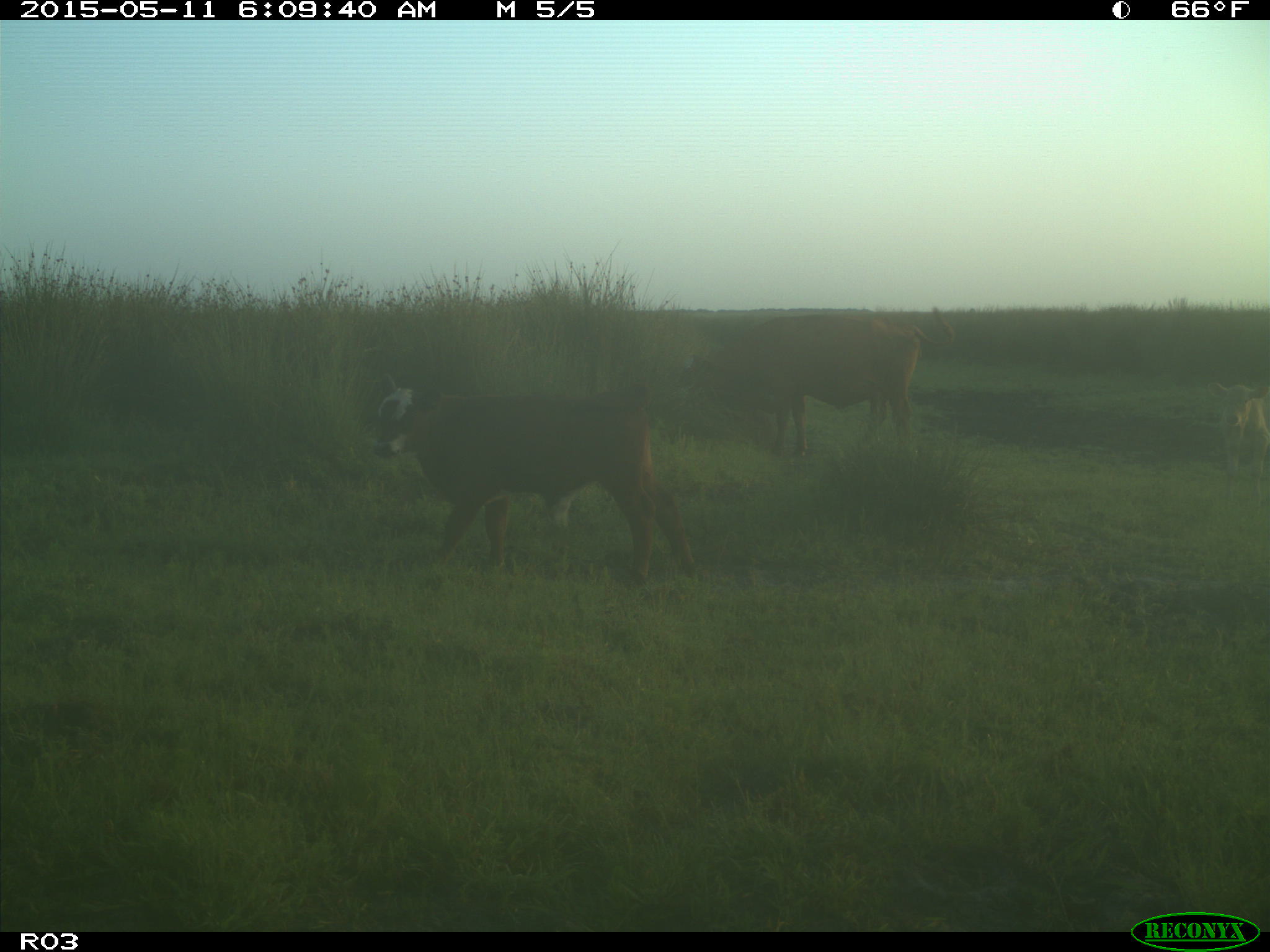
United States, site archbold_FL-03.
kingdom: Animalia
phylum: Chordata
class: Mammalia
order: Artiodactyla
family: Bovidae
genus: Bos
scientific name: Bos taurus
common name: domestic cow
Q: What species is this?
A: Bos taurus (domestic cow).